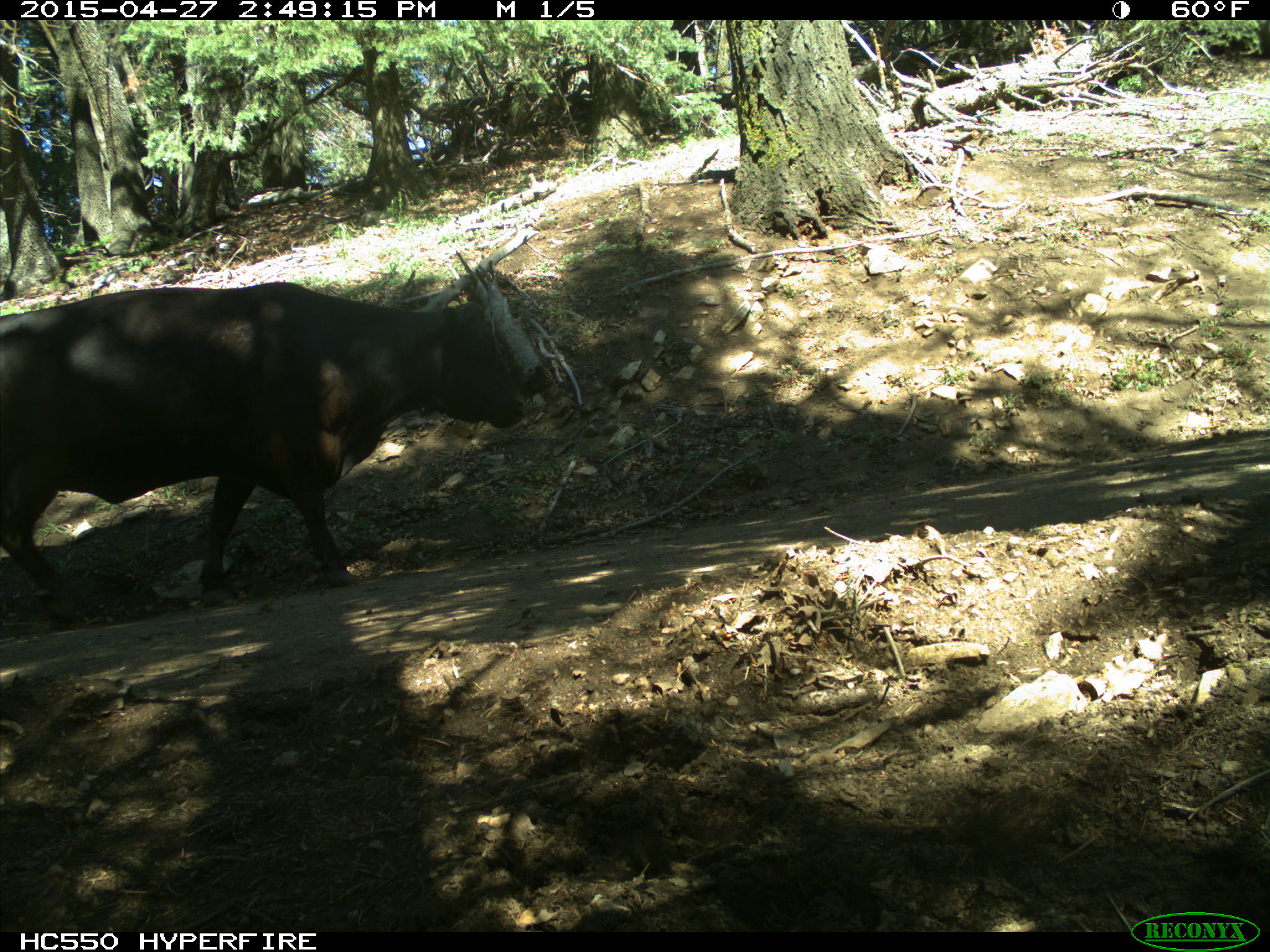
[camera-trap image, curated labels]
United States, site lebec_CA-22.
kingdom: Animalia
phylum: Chordata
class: Mammalia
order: Artiodactyla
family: Bovidae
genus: Bos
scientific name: Bos taurus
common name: domestic cow